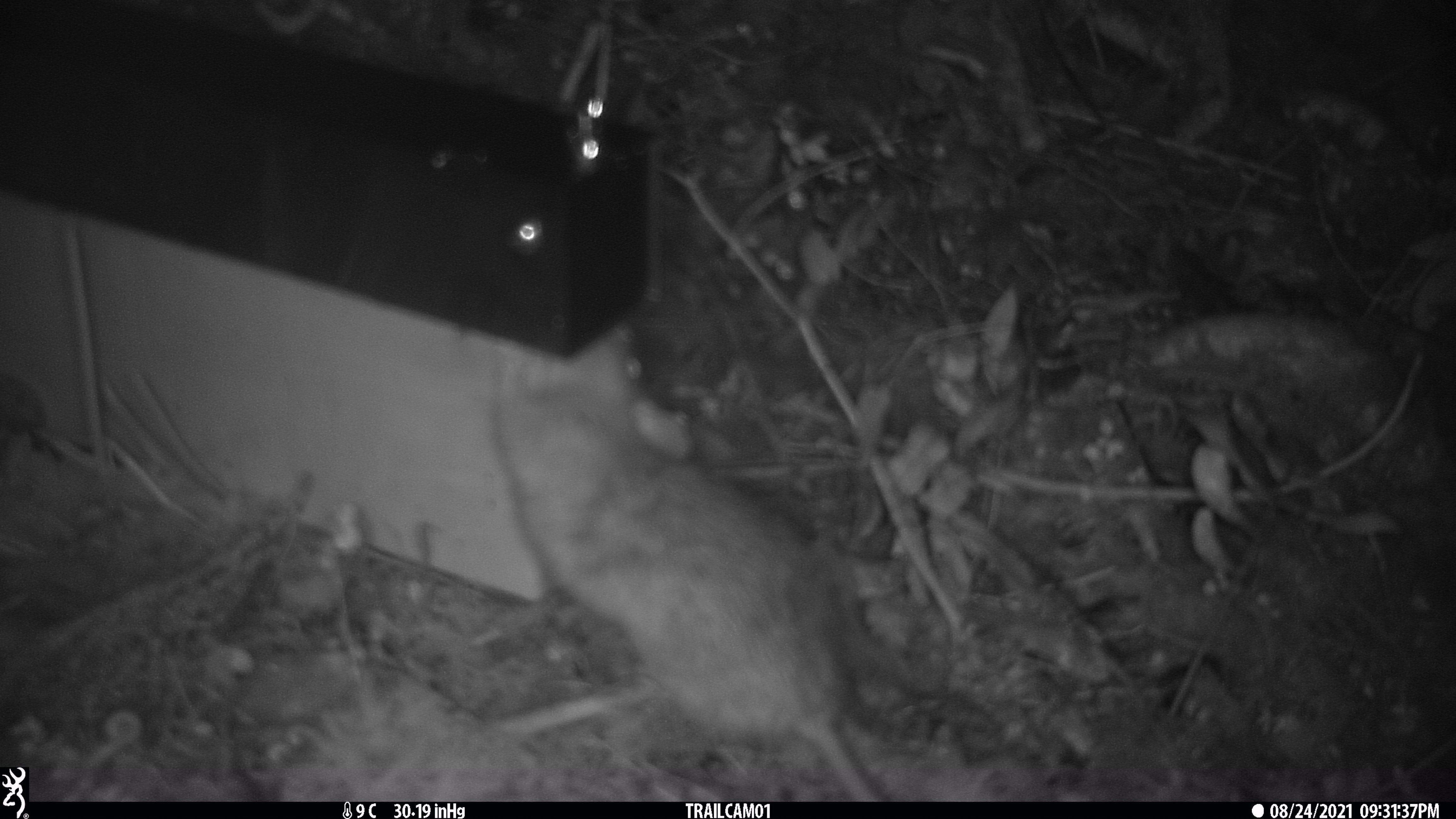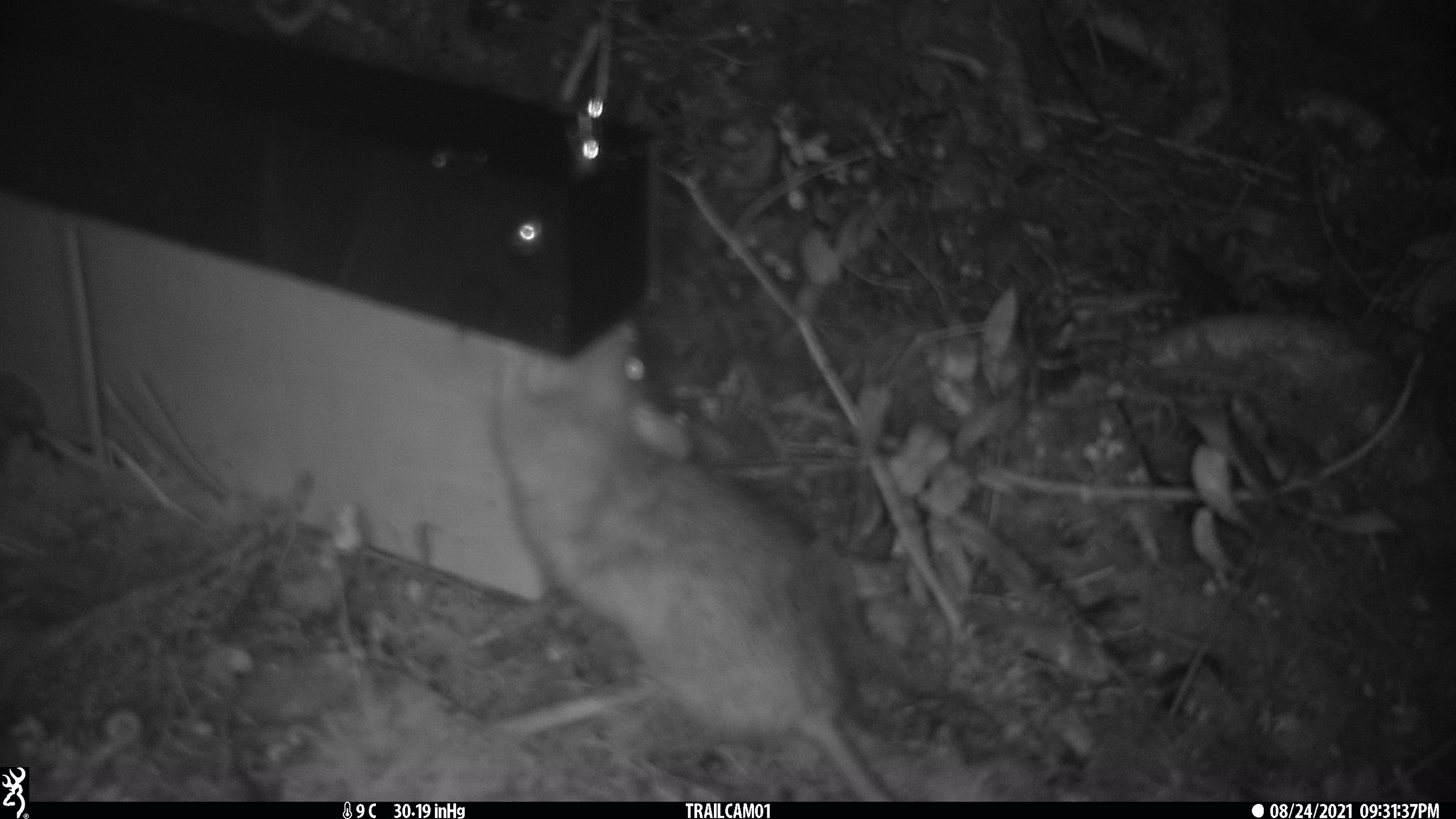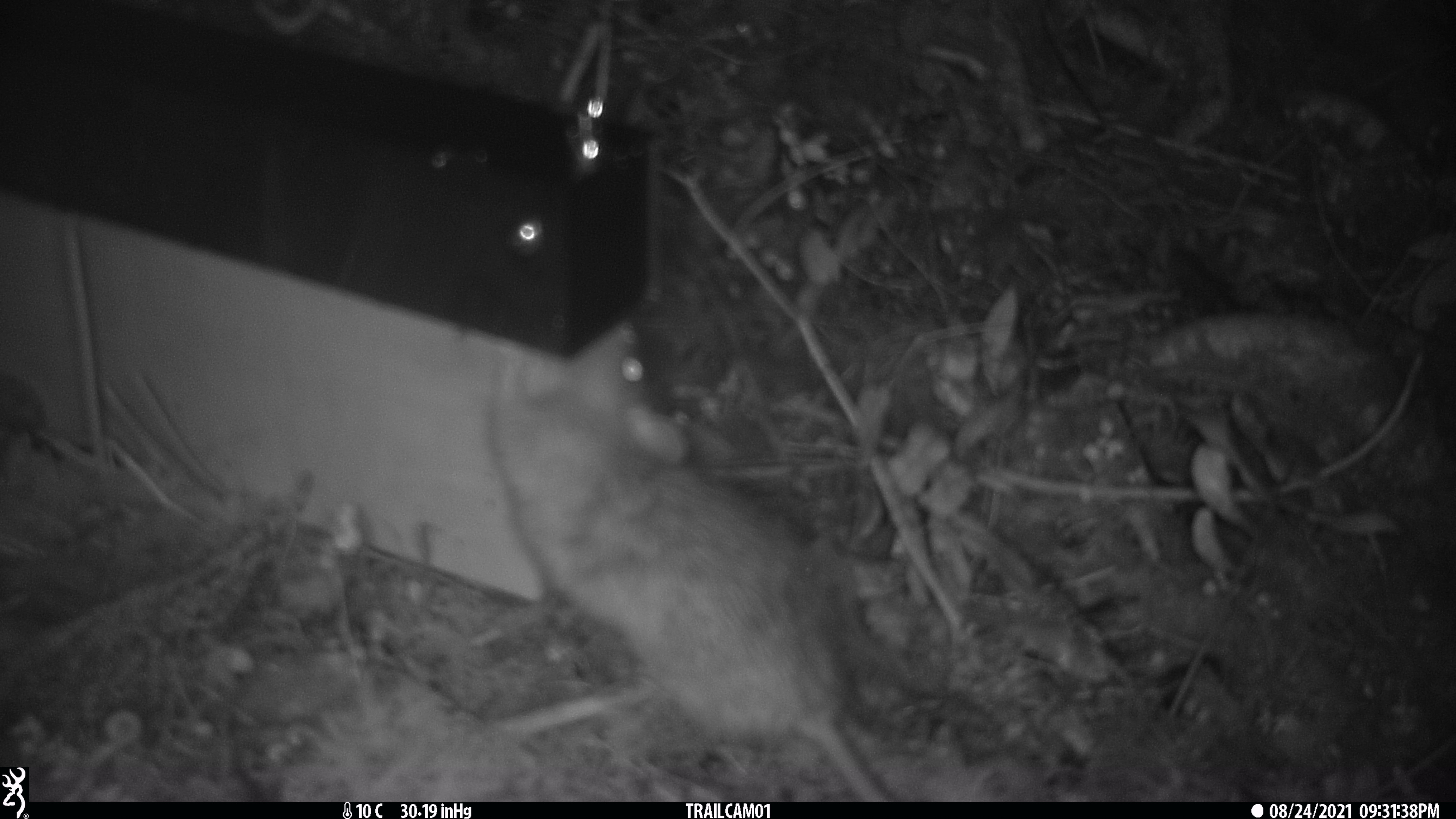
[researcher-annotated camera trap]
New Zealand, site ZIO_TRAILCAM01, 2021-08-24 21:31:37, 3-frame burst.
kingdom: Animalia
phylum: Chordata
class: Mammalia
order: Rodentia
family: Muridae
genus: Rattus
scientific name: Rattus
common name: rat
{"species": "rat (Rattus)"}